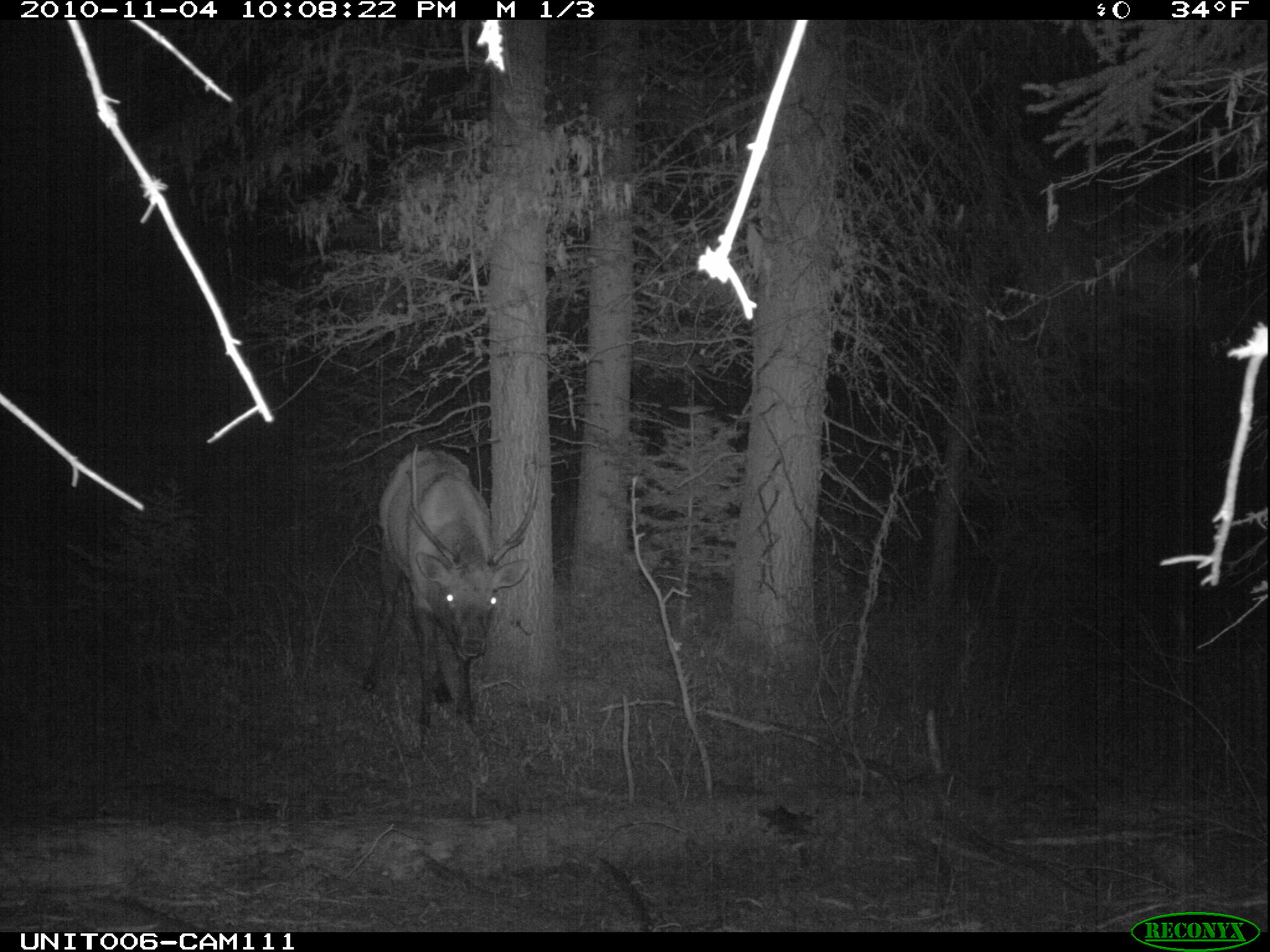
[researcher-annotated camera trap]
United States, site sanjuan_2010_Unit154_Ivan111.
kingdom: Animalia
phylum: Chordata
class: Mammalia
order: Artiodactyla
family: Cervidae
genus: Cervus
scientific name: Cervus elaphus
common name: red deer